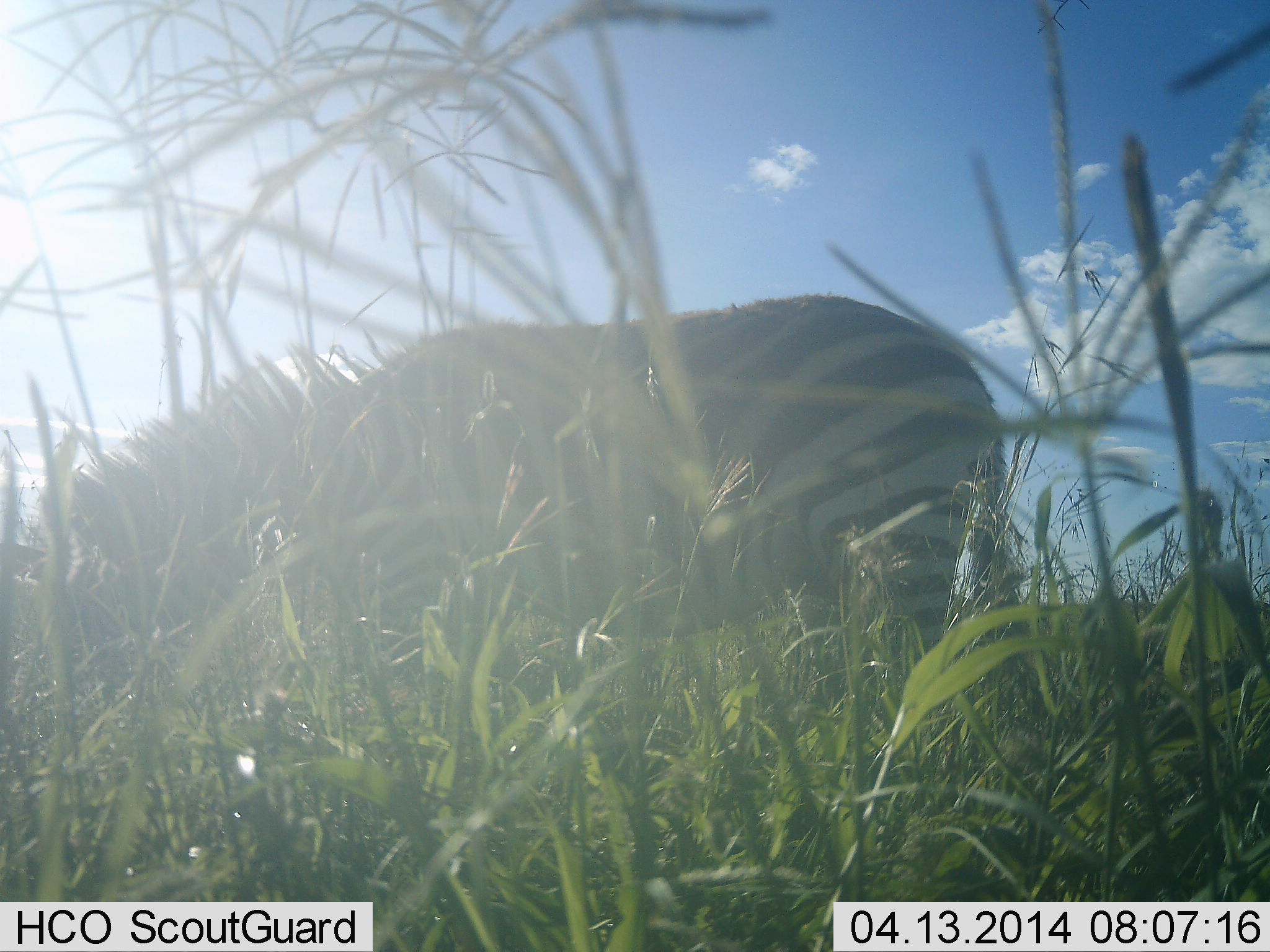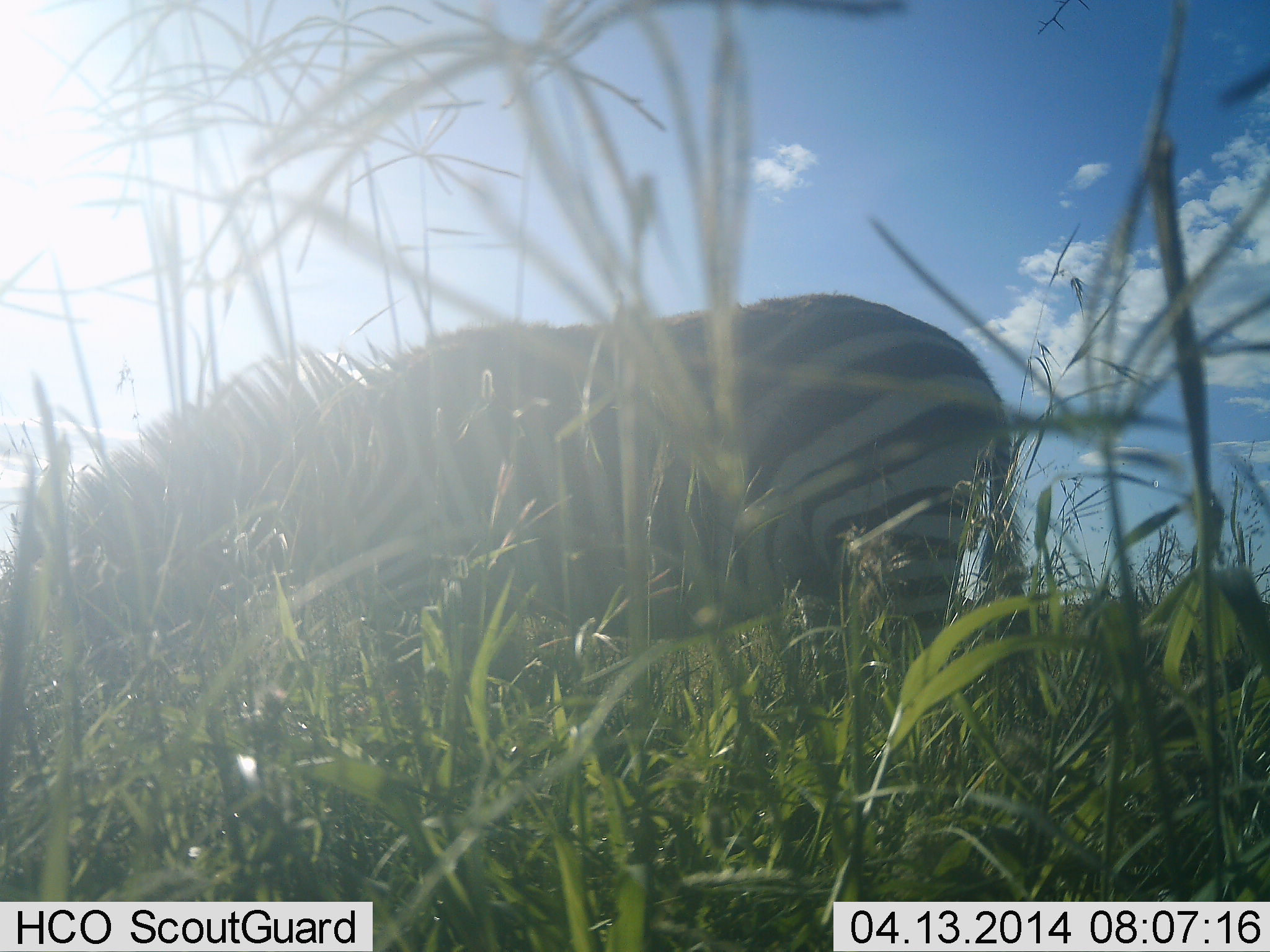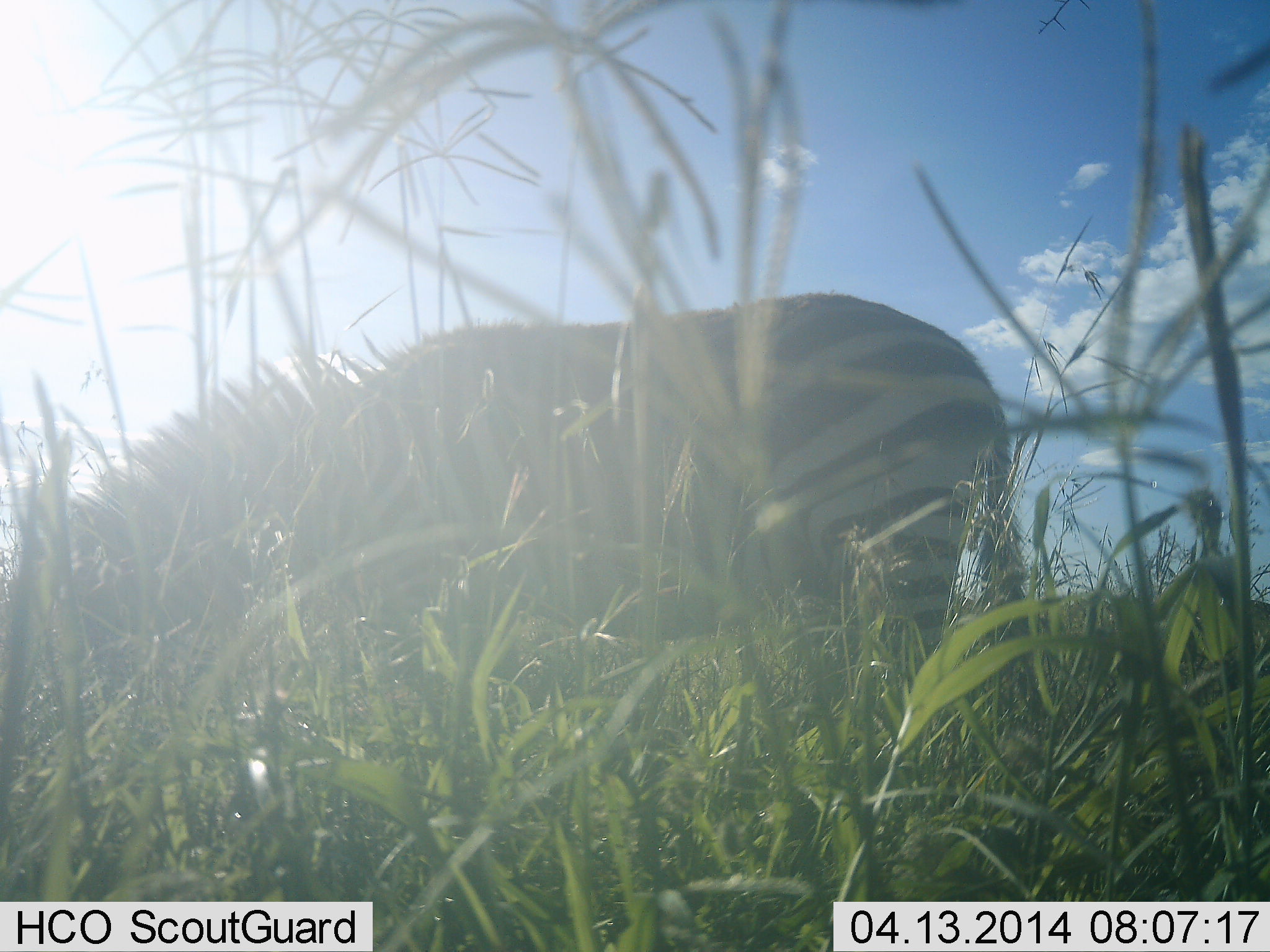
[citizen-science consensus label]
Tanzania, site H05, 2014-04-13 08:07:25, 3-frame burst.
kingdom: Animalia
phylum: Chordata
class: Mammalia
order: Perissodactyla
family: Equidae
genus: Equus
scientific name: Equus quagga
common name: plains zebra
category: zebra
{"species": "zebra (plains zebra) (Equus quagga)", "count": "1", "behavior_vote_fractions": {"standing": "40%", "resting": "0%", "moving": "0%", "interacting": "0%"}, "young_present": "0%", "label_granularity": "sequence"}